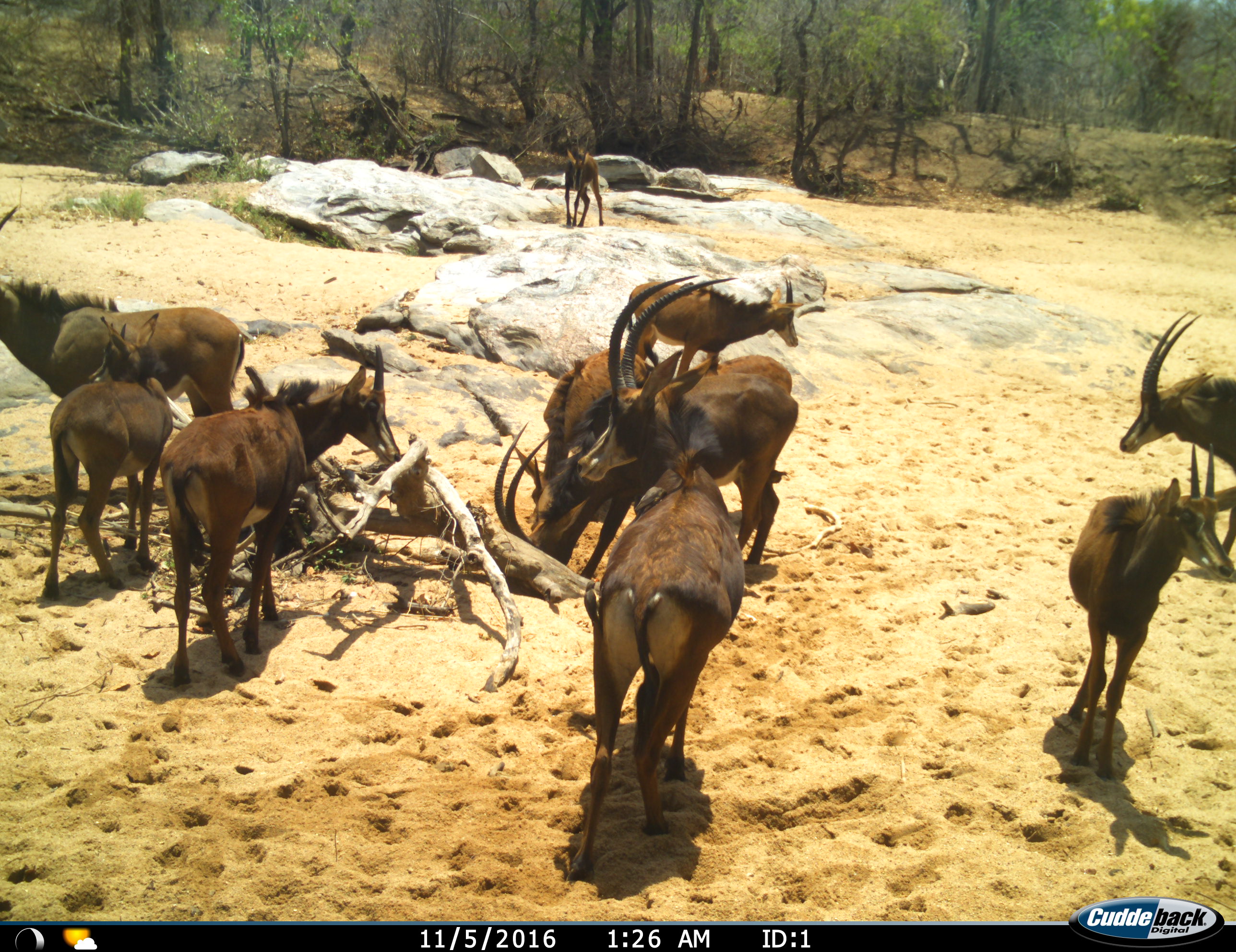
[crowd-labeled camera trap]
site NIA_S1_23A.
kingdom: Animalia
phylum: Chordata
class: Mammalia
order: Artiodactyla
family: Bovidae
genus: Hippotragus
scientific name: Hippotragus niger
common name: sable antelope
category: sable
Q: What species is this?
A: Sable (sable antelope) (Hippotragus niger).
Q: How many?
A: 11-50.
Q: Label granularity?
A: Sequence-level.